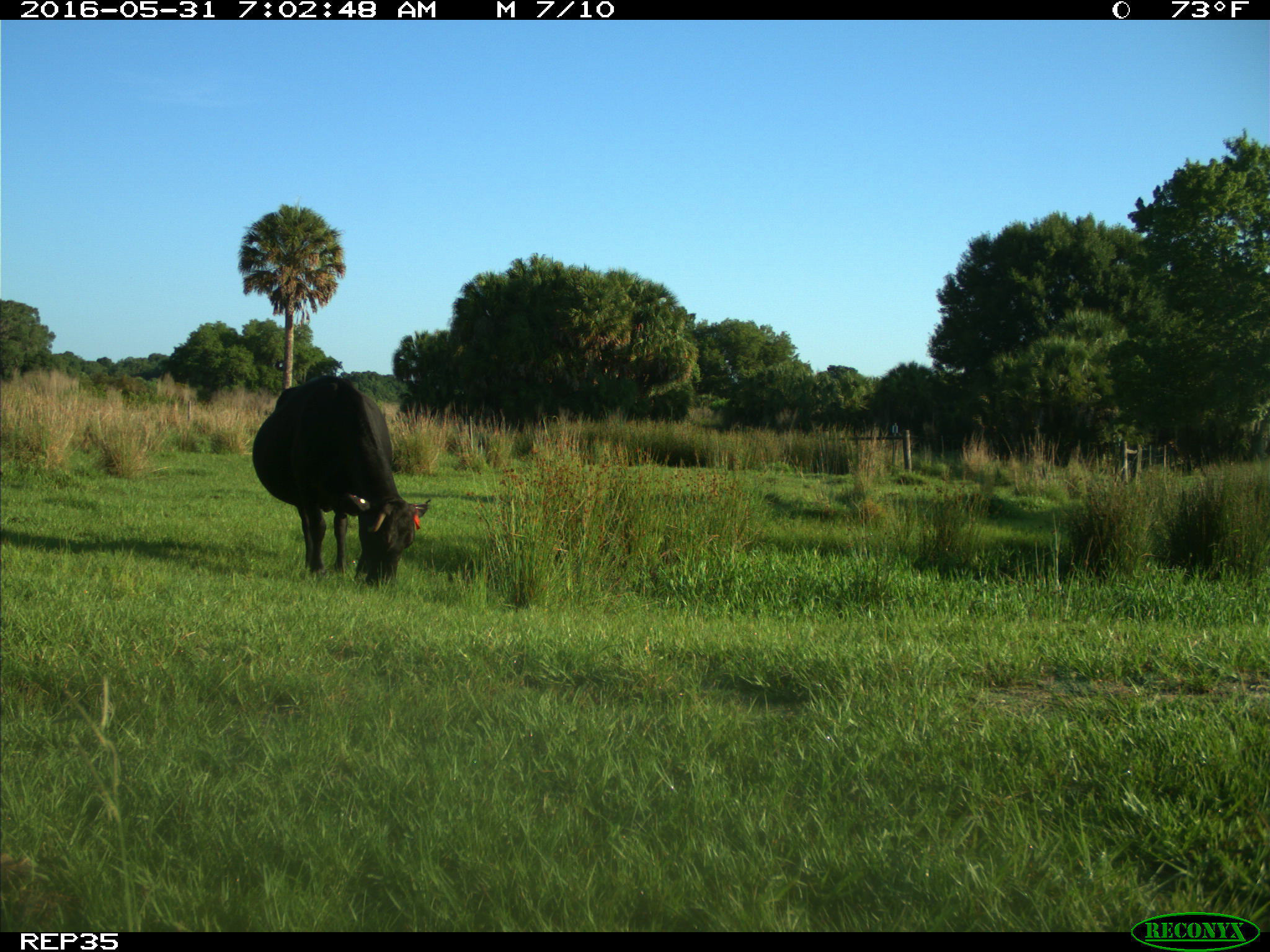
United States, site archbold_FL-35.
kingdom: Animalia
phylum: Chordata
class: Mammalia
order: Artiodactyla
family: Bovidae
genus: Bos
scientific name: Bos taurus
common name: domestic cow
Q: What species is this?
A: Bos taurus (domestic cow).